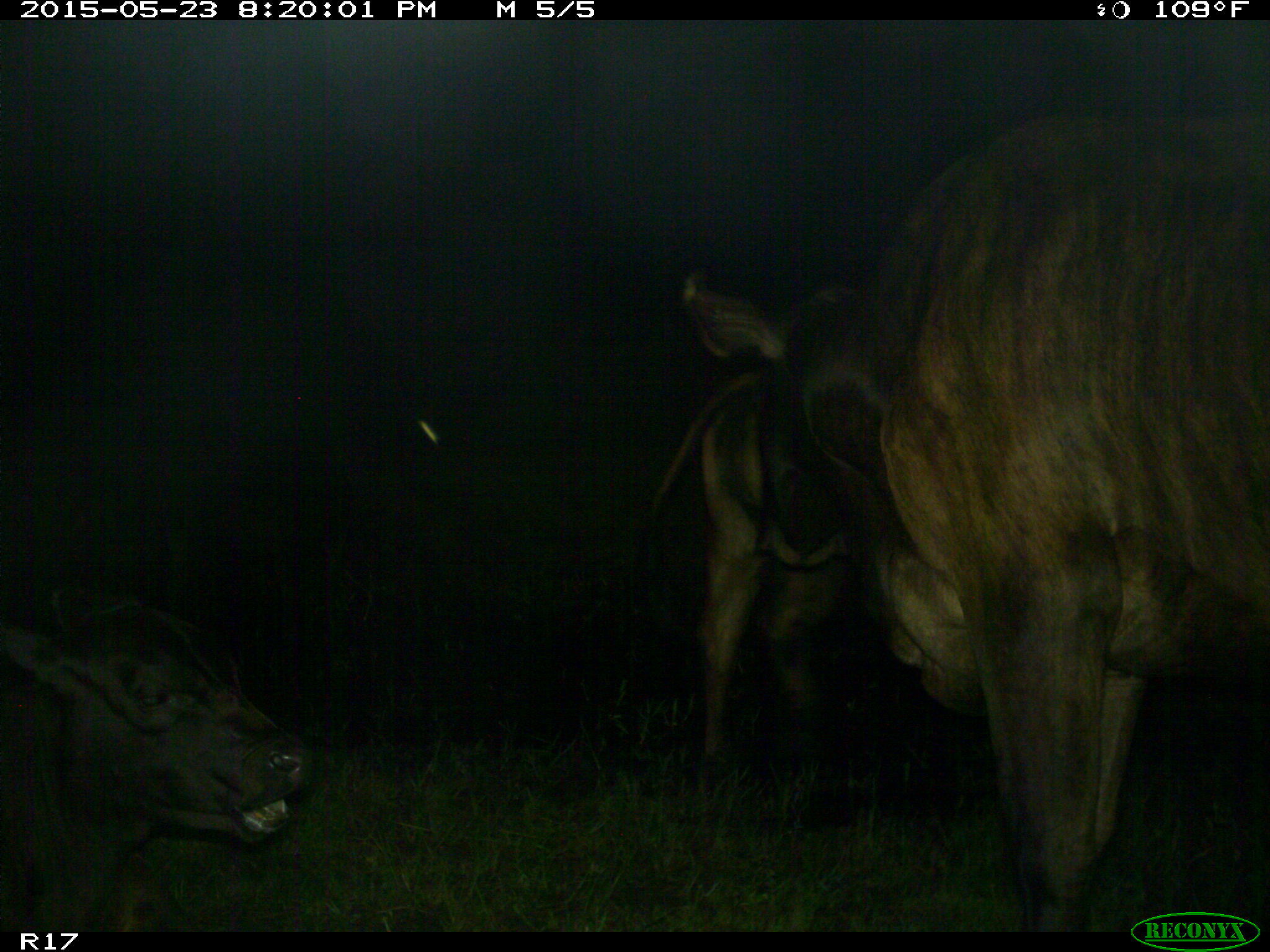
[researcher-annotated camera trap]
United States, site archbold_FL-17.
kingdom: Animalia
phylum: Chordata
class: Mammalia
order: Artiodactyla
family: Bovidae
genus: Bos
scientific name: Bos taurus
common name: domestic cow